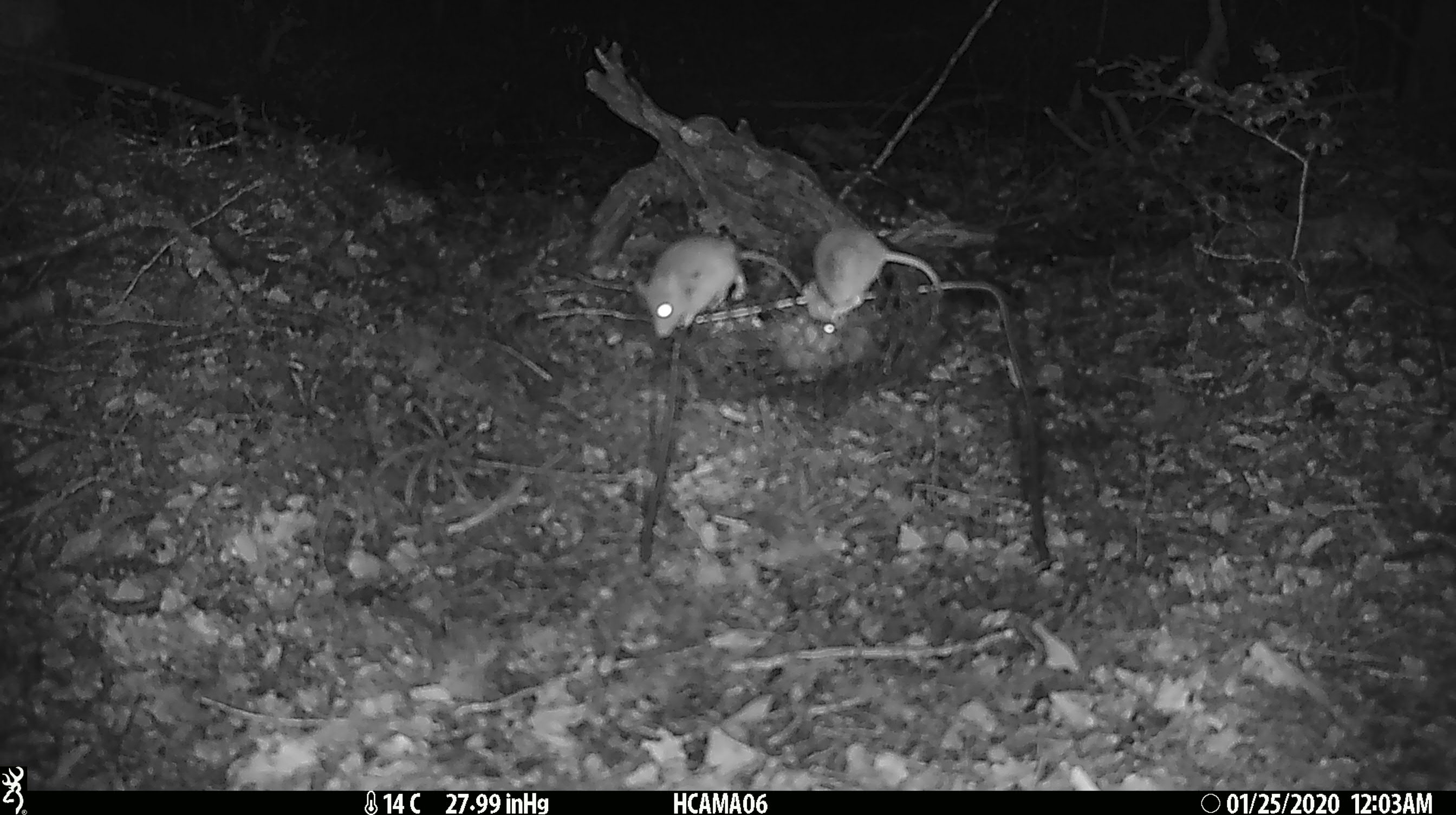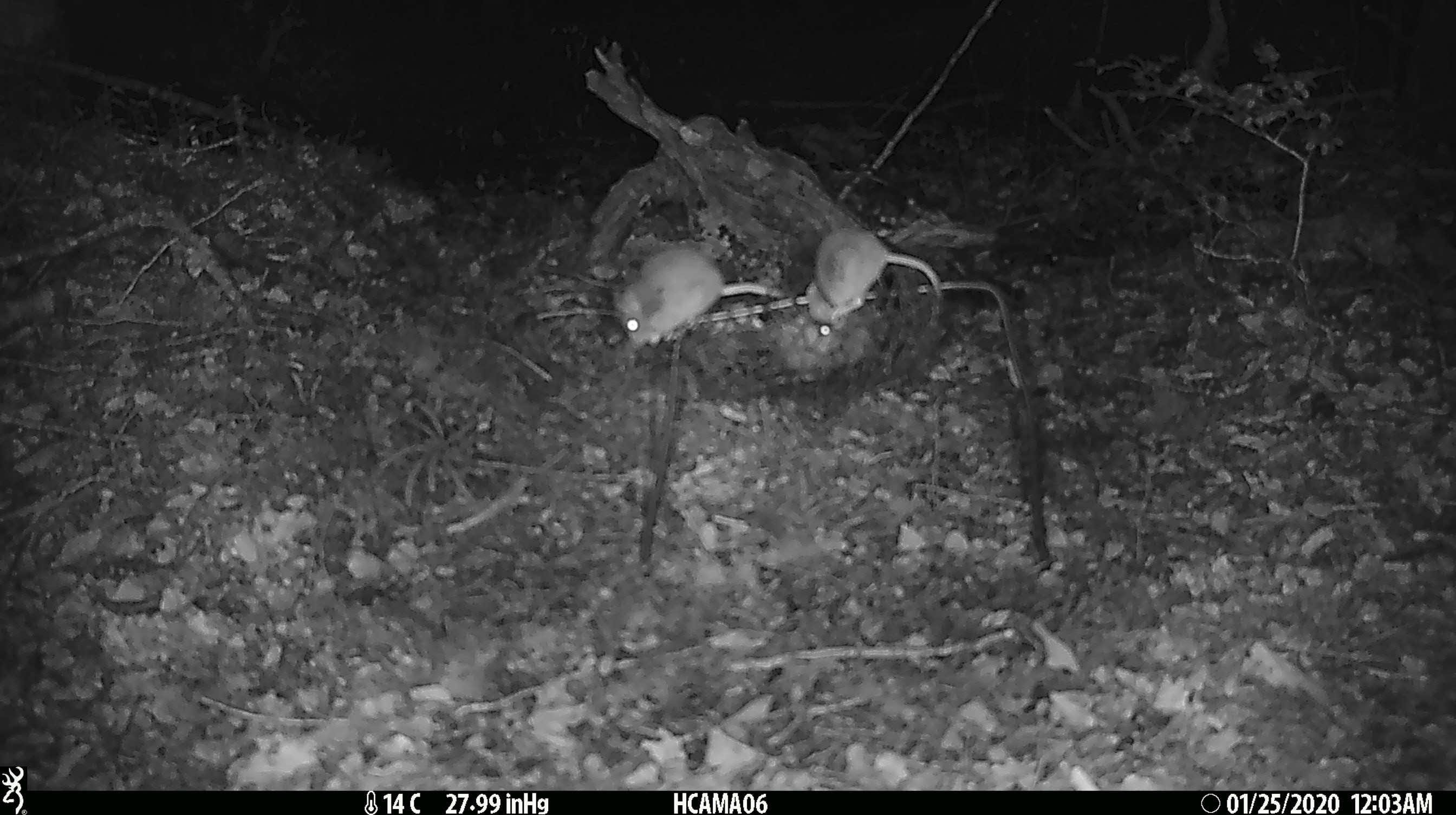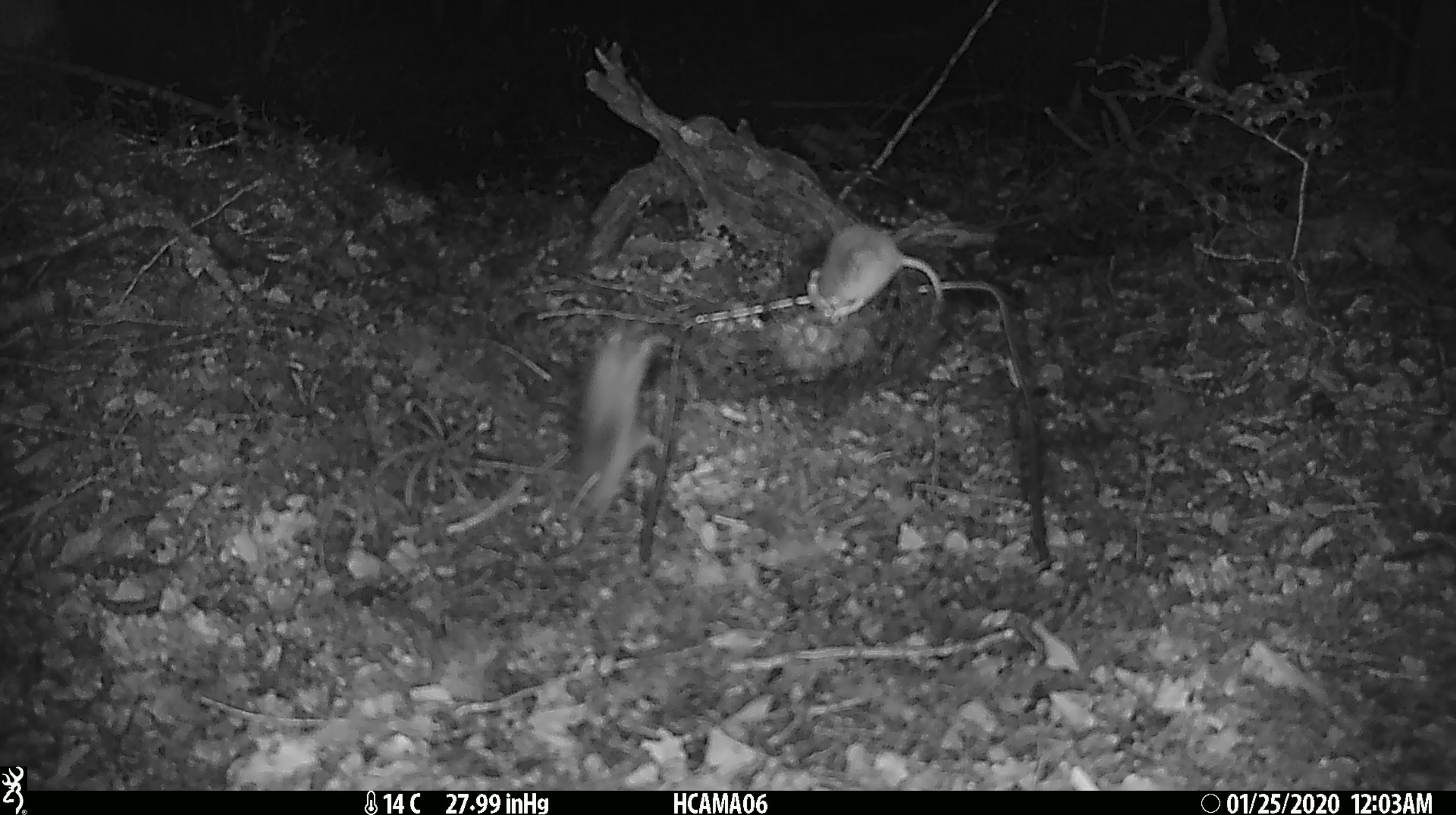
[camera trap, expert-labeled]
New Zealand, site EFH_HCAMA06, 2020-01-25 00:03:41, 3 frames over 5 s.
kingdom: Animalia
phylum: Chordata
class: Mammalia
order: Rodentia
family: Muridae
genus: Mus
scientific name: Mus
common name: mouse